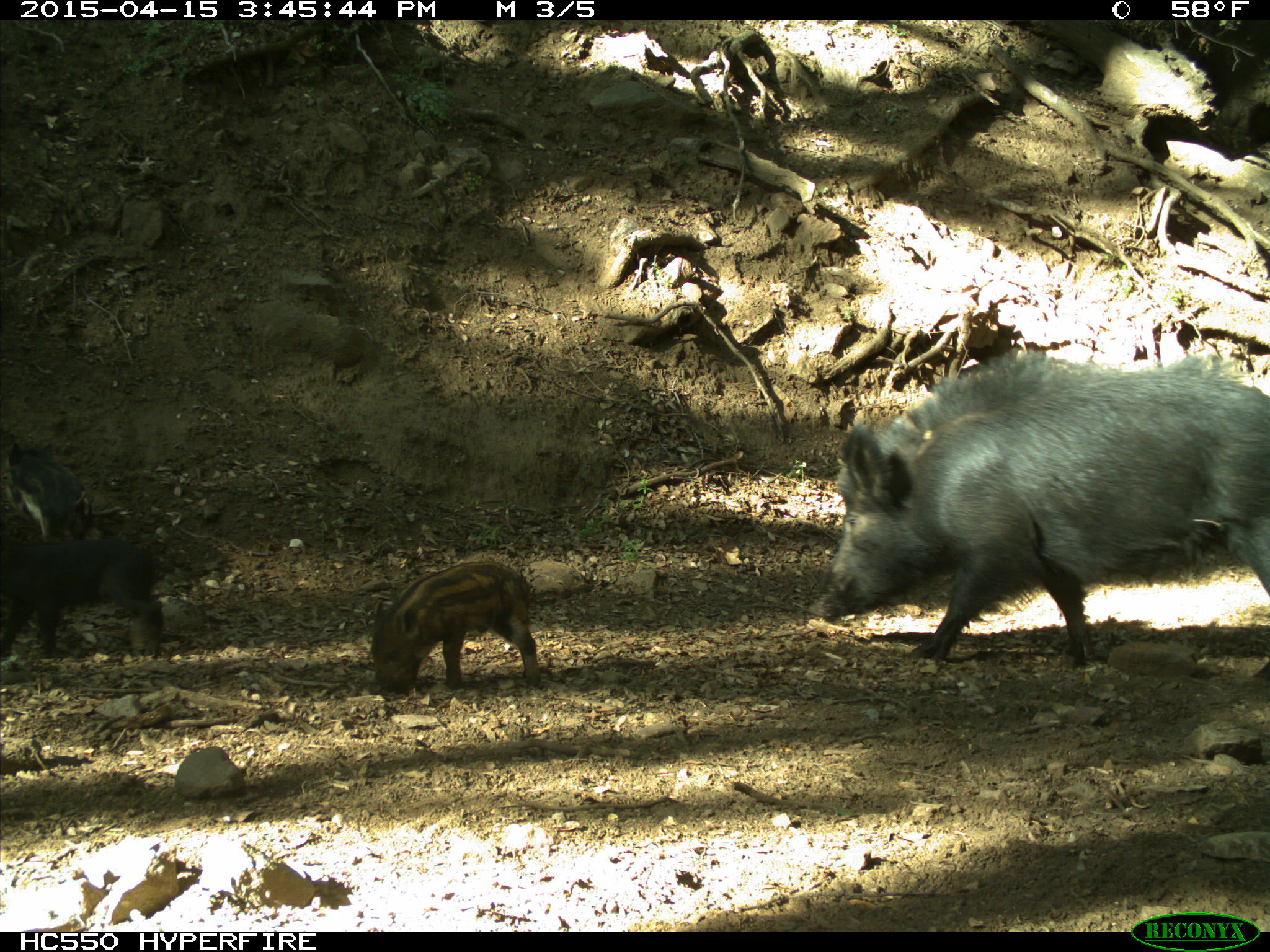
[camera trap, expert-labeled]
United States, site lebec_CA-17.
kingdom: Animalia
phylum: Chordata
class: Mammalia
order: Artiodactyla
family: Suidae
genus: Sus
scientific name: Sus scrofa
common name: wild boar